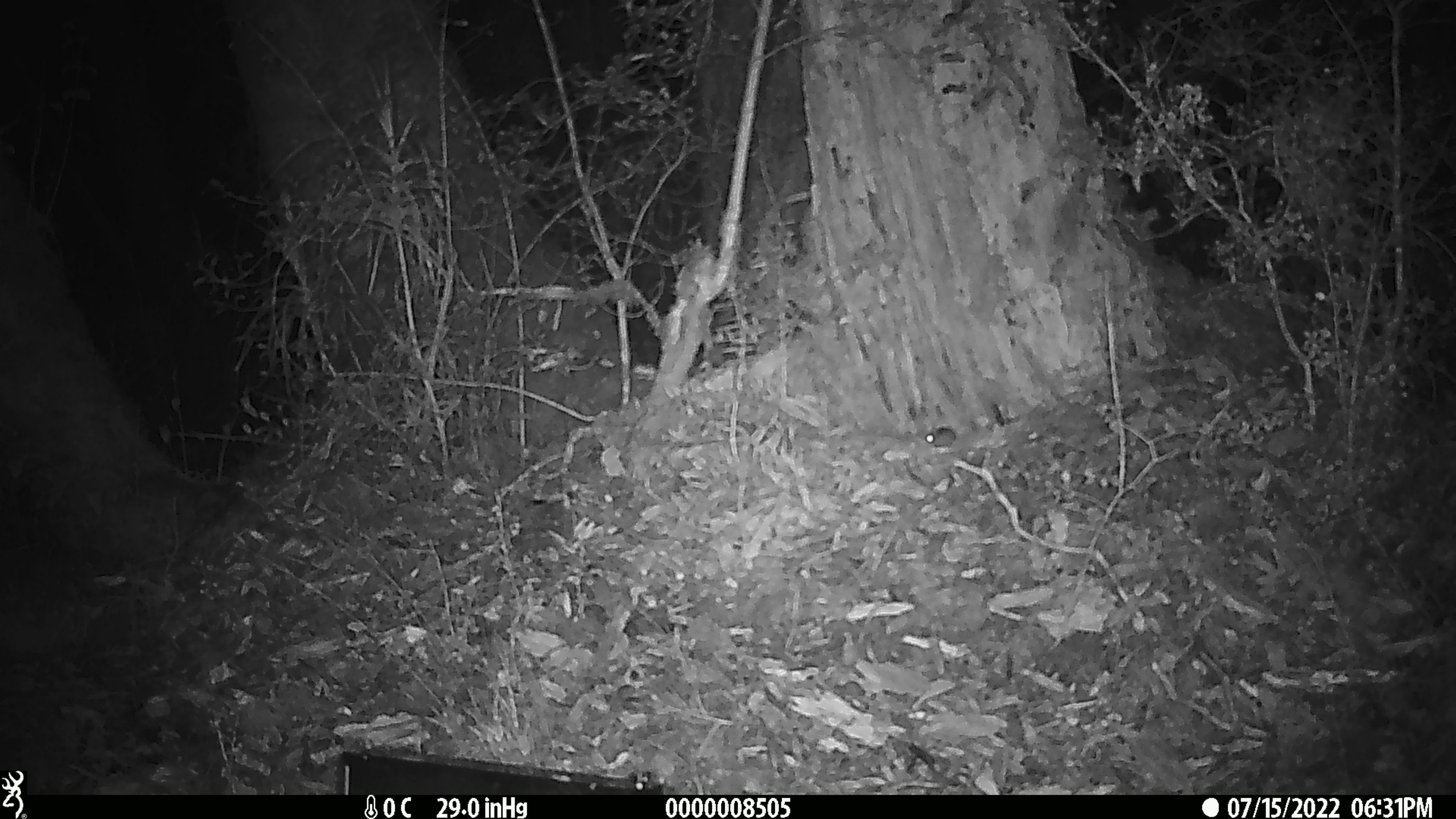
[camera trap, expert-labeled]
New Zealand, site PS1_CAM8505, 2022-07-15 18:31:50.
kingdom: Animalia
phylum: Chordata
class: Mammalia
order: Rodentia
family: Muridae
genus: Mus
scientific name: Mus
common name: mouse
Mouse (Mus).